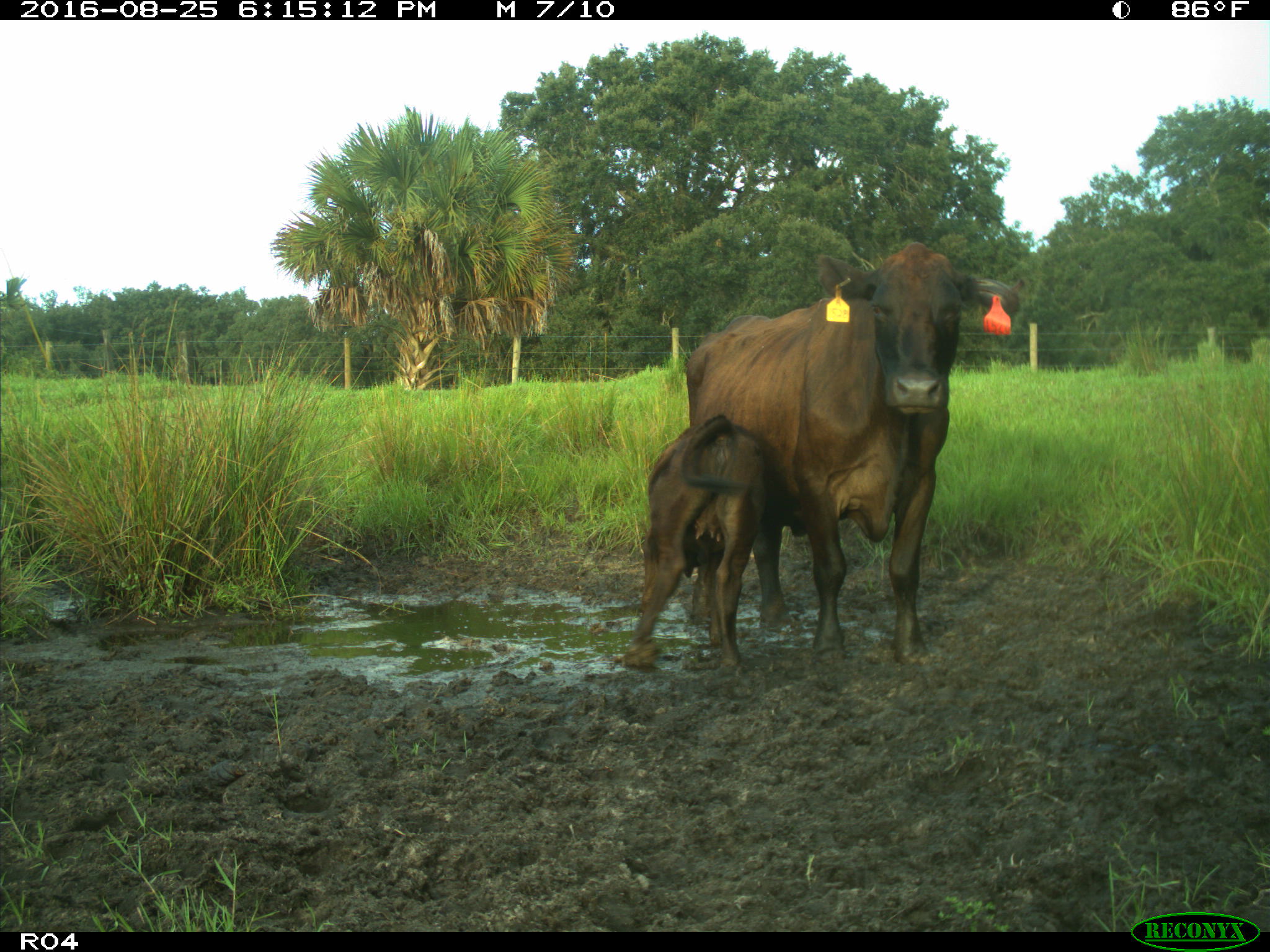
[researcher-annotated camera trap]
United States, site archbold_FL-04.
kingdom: Animalia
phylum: Chordata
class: Mammalia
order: Artiodactyla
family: Bovidae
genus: Bos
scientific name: Bos taurus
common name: domestic cow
Bos taurus (domestic cow).